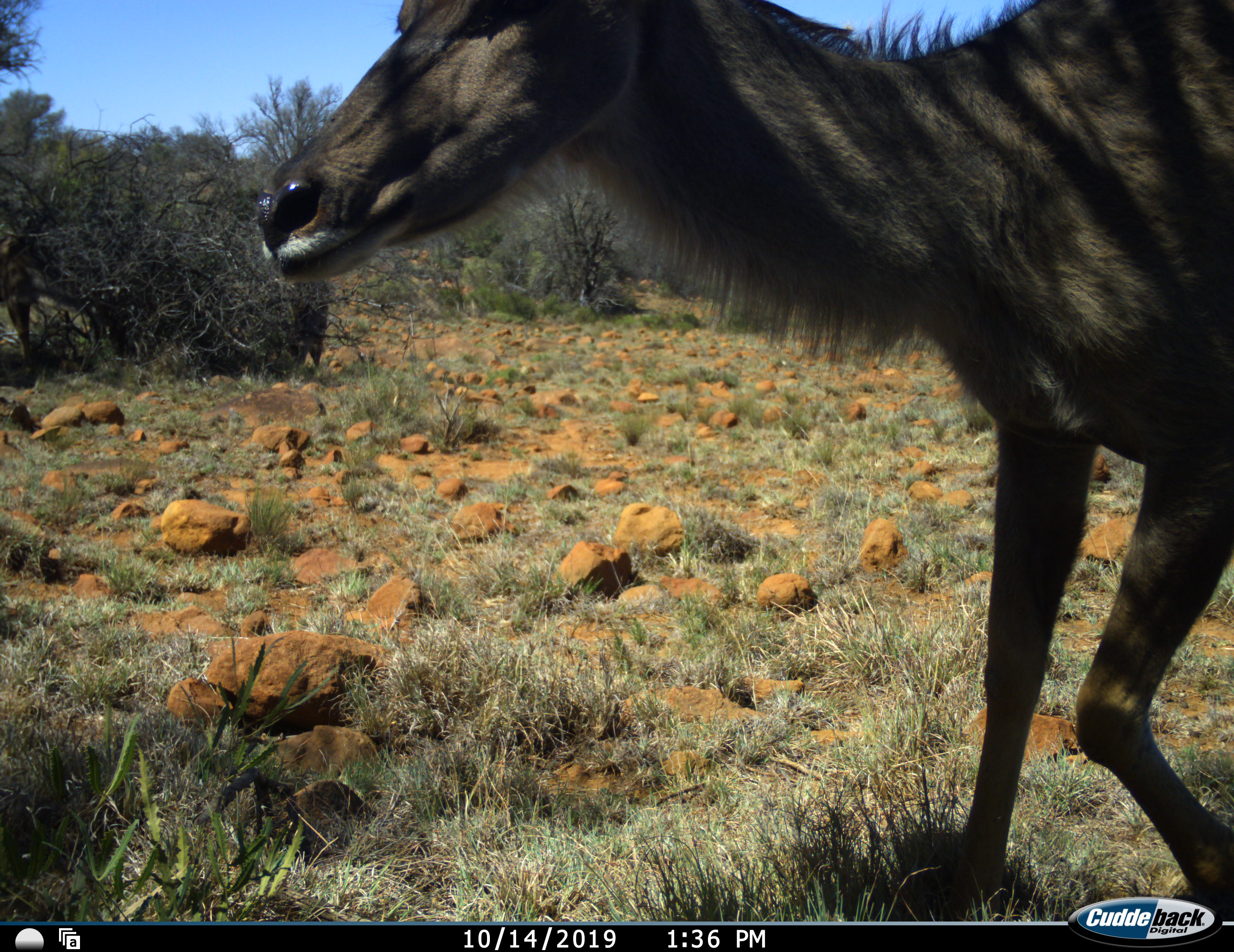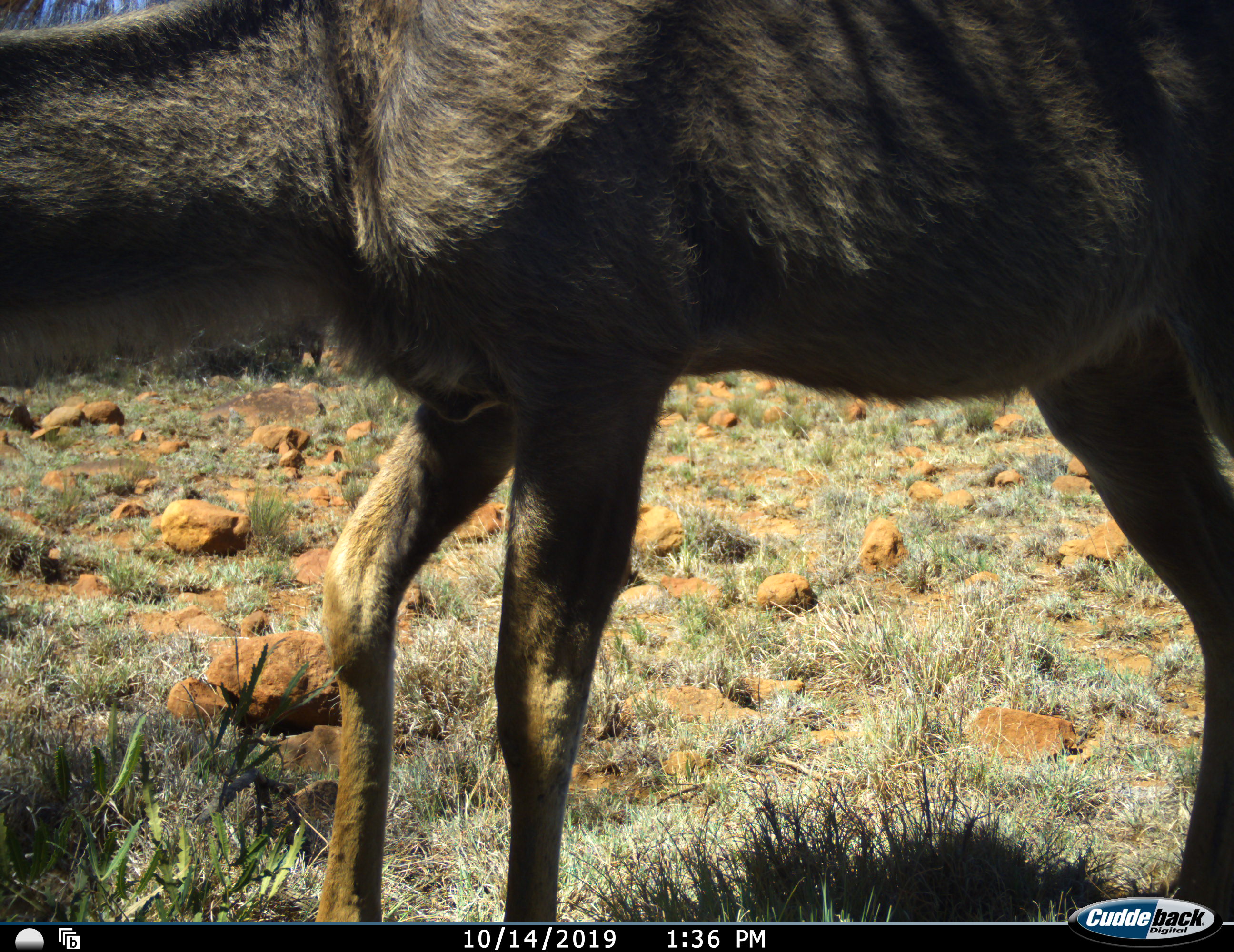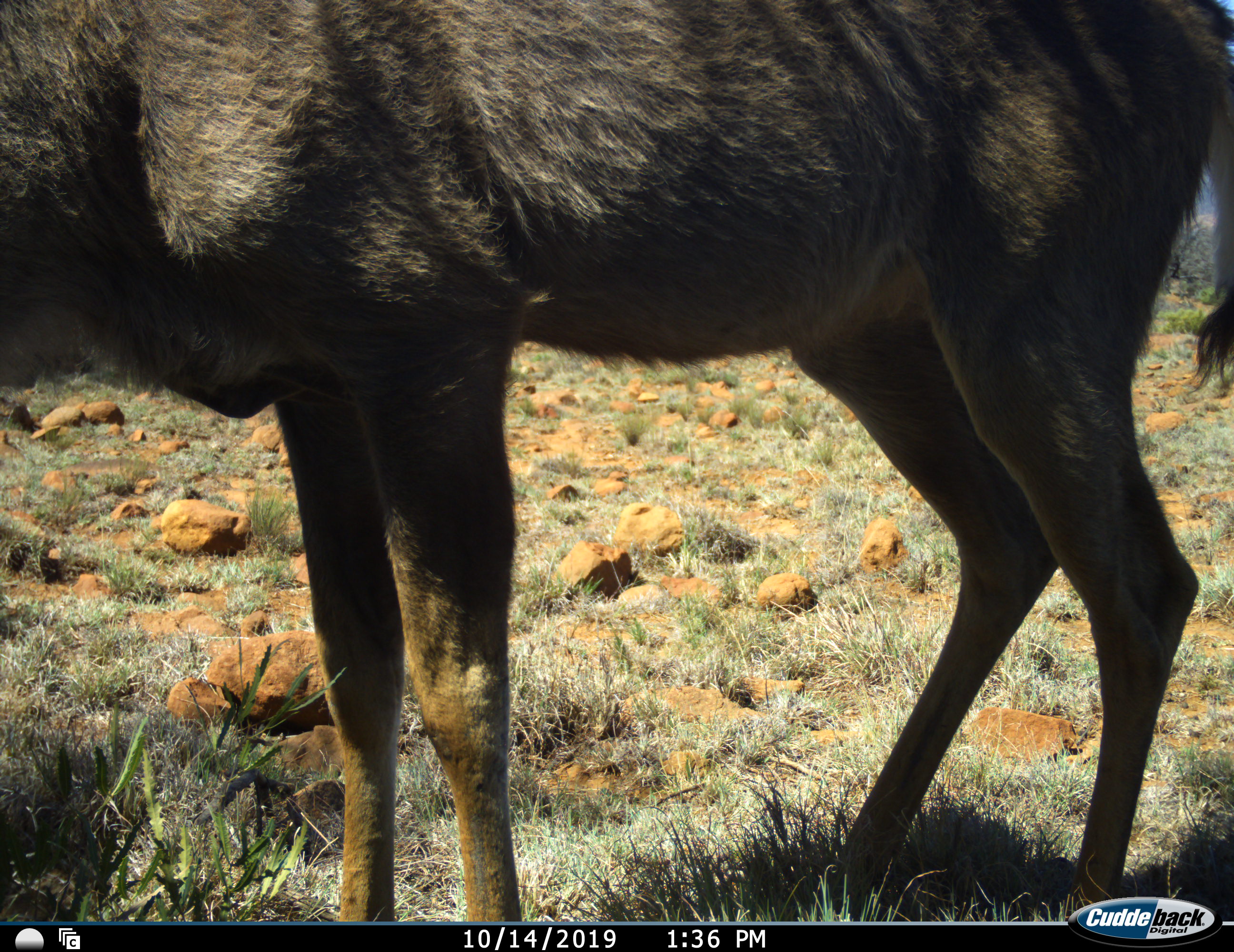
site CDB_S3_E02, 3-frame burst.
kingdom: Animalia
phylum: Chordata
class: Mammalia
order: Artiodactyla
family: Bovidae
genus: Tragelaphus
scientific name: Tragelaphus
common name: kudu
Kudu (Tragelaphus), count 1. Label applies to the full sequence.